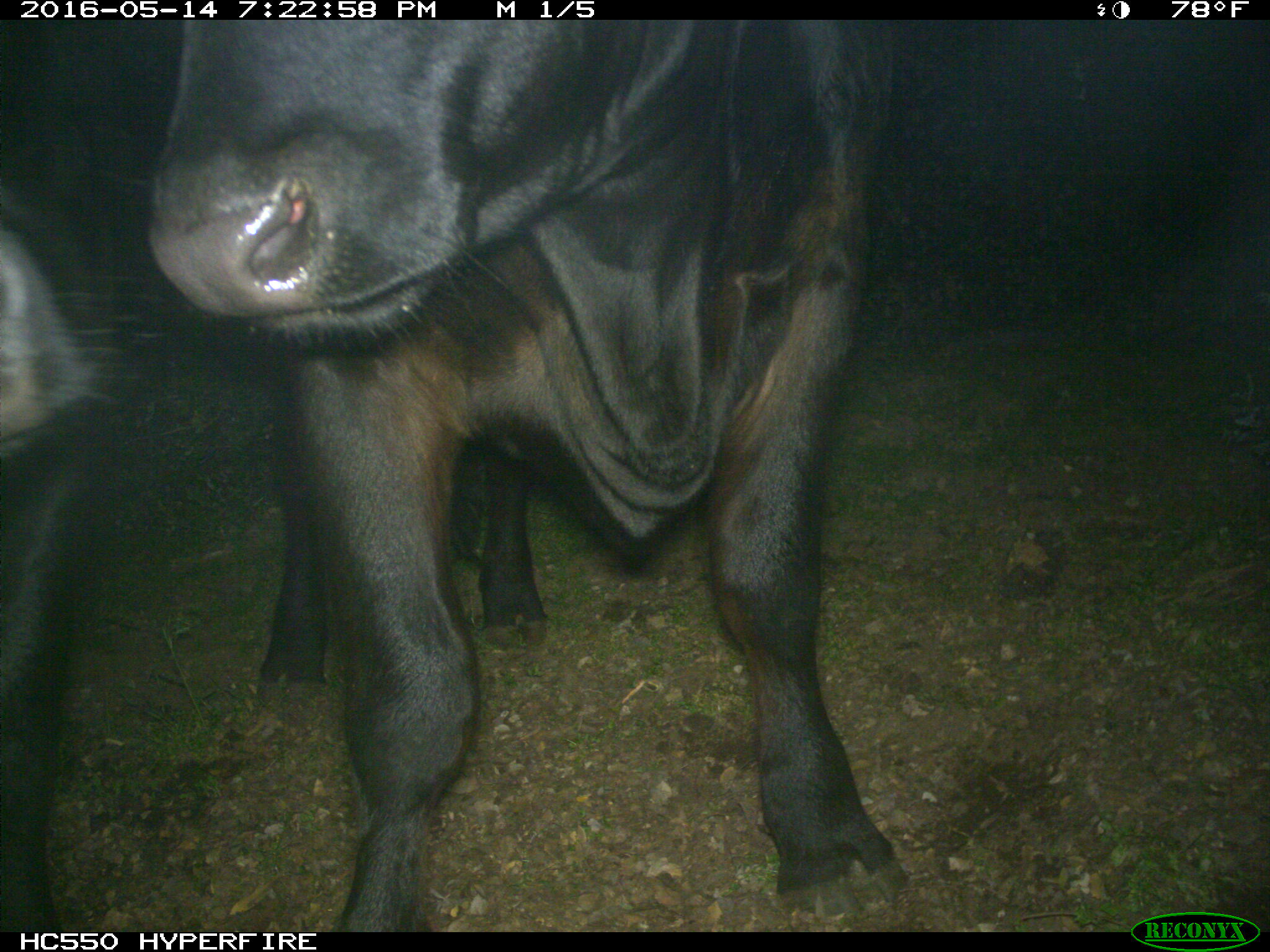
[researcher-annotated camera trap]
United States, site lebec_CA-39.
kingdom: Animalia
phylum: Chordata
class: Mammalia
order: Artiodactyla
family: Bovidae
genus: Bos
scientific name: Bos taurus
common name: domestic cow